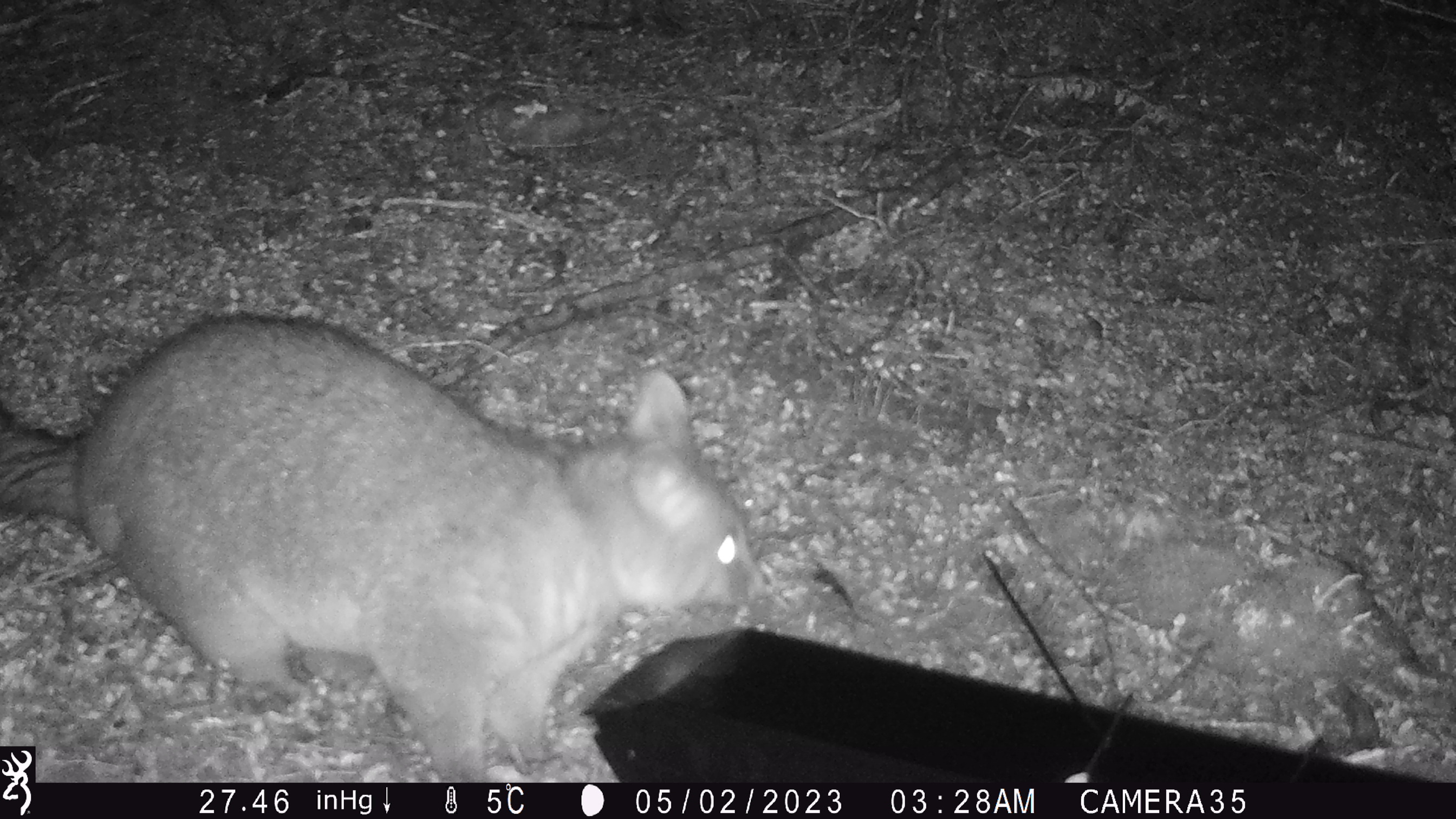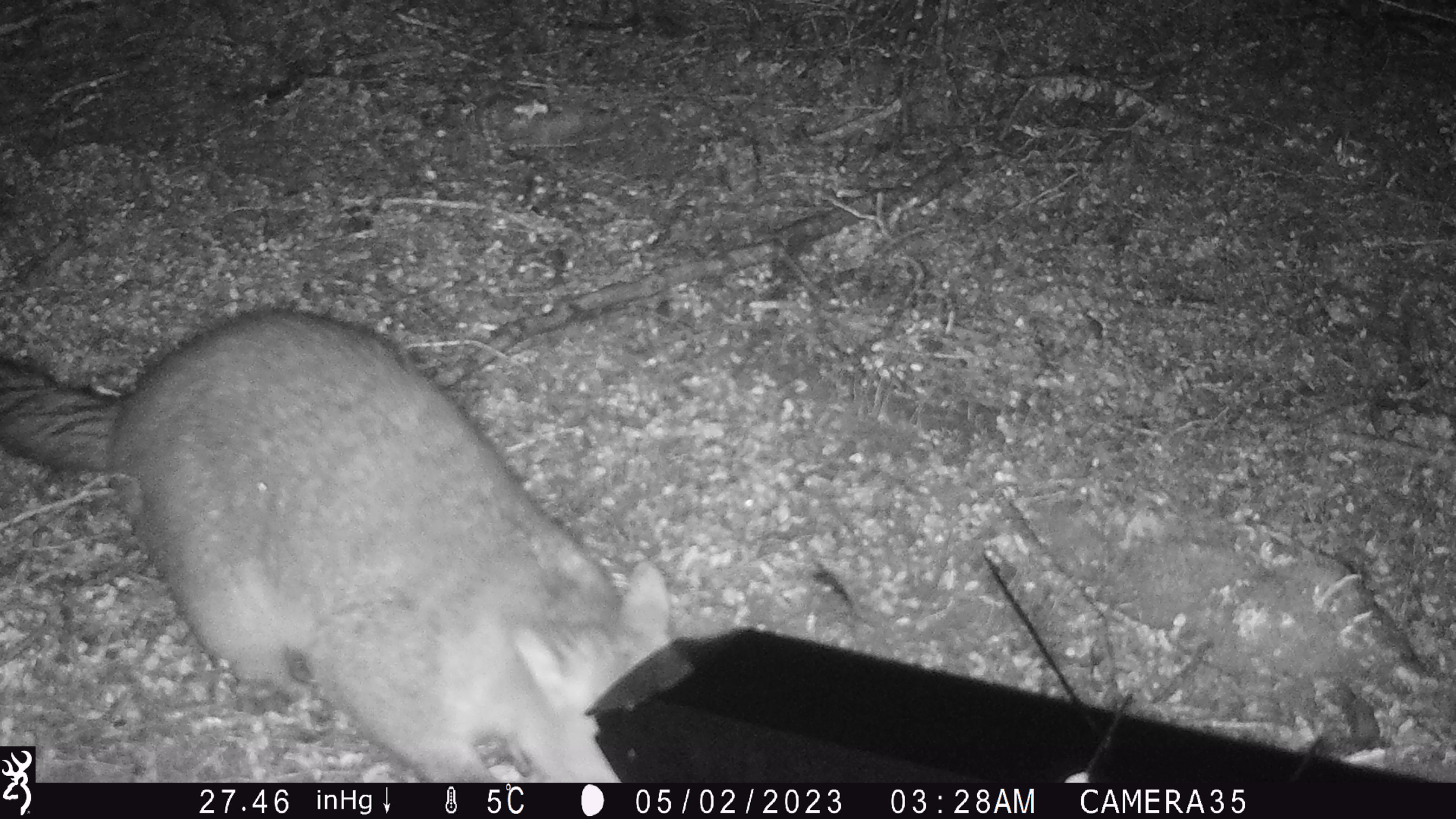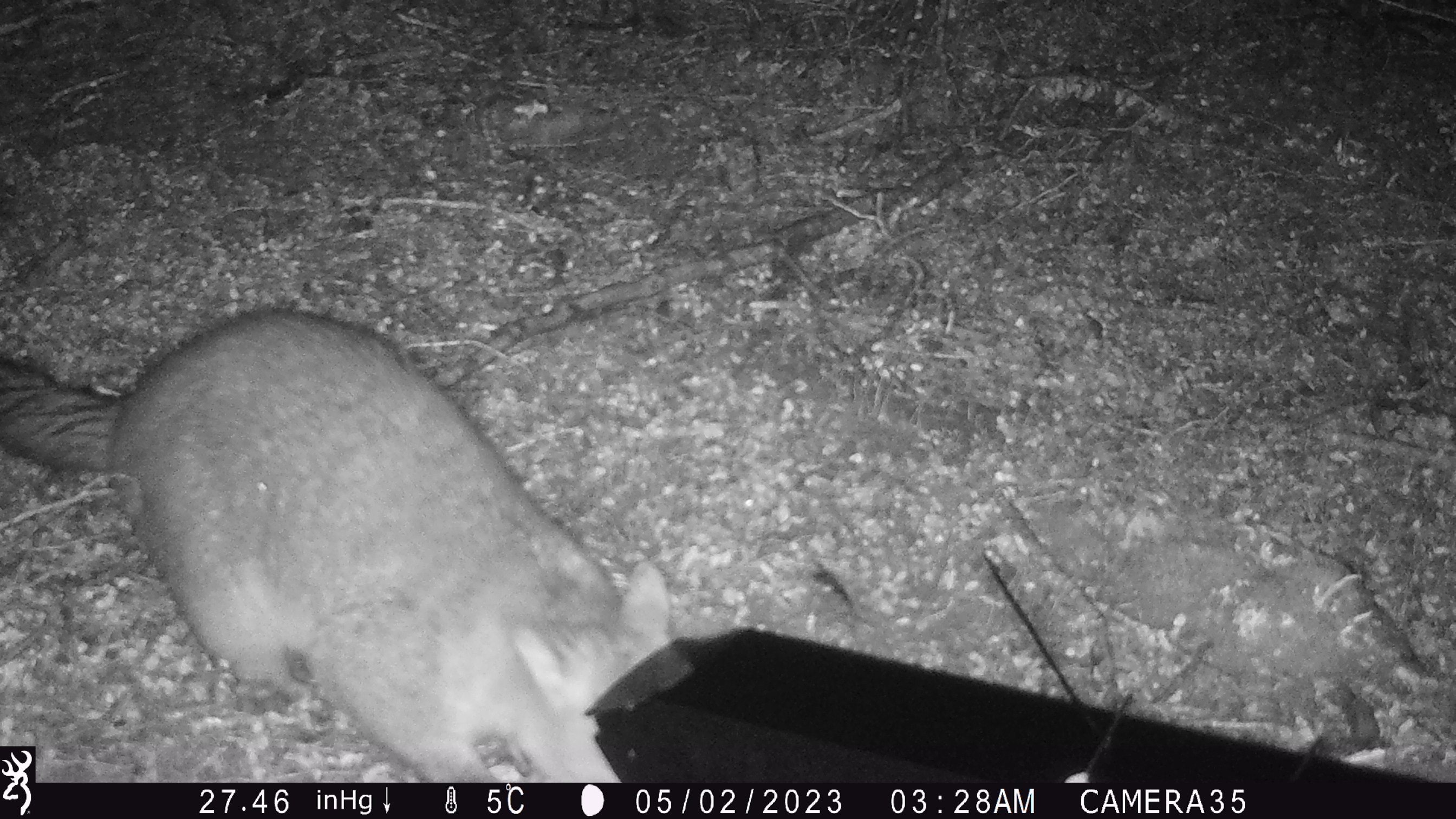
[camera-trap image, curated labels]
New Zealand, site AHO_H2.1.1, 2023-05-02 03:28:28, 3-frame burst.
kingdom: Animalia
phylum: Chordata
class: Mammalia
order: Carnivora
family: Mustelidae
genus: Mustela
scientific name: Mustela erminea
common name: stoat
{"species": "stoat (Mustela erminea)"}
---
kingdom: Animalia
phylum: Chordata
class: Mammalia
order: Diprotodontia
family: Phalangeridae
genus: Trichosurus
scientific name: Trichosurus vulpecula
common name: common brushtail possum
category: possum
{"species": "possum (common brushtail possum) (Trichosurus vulpecula)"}